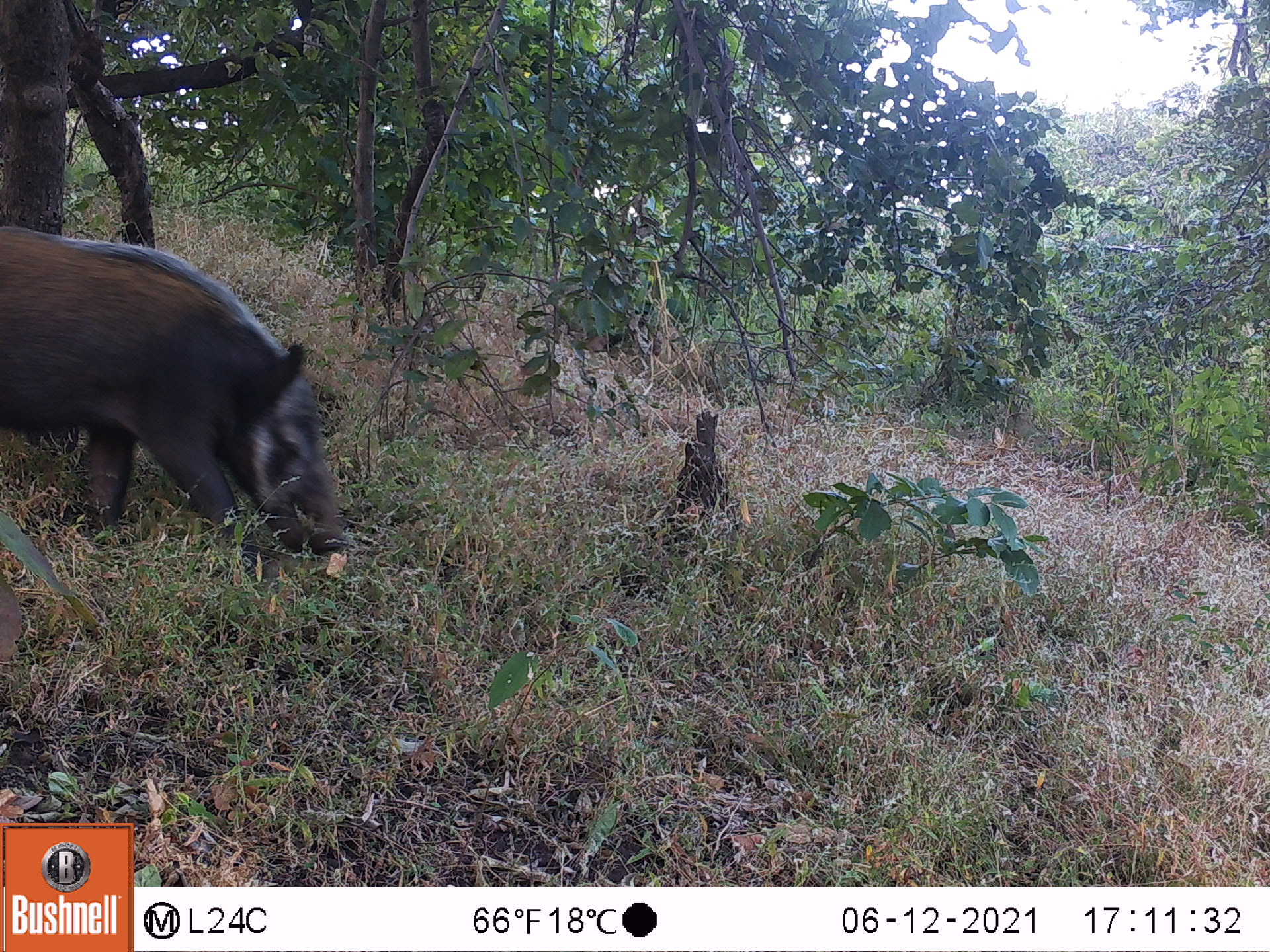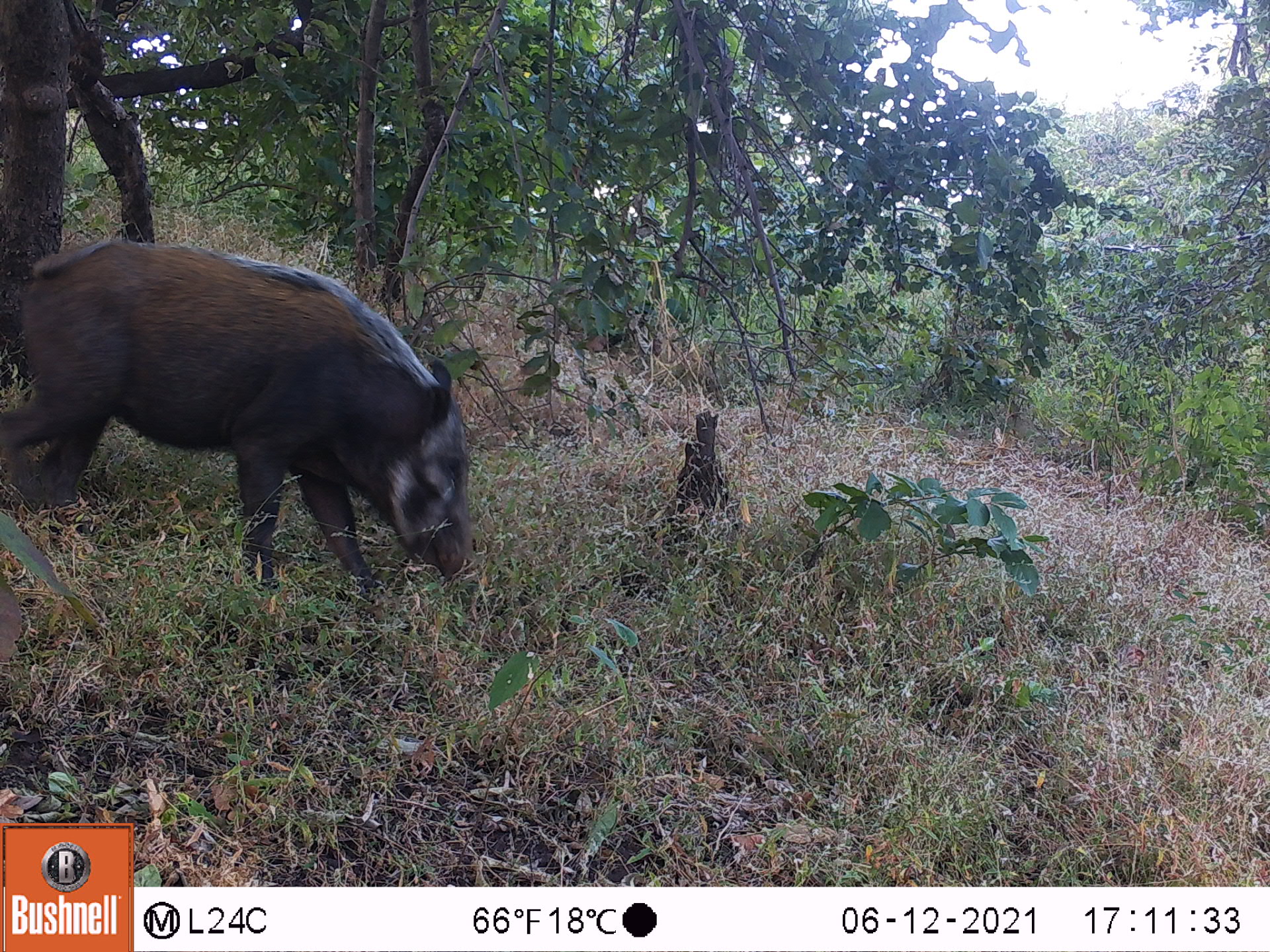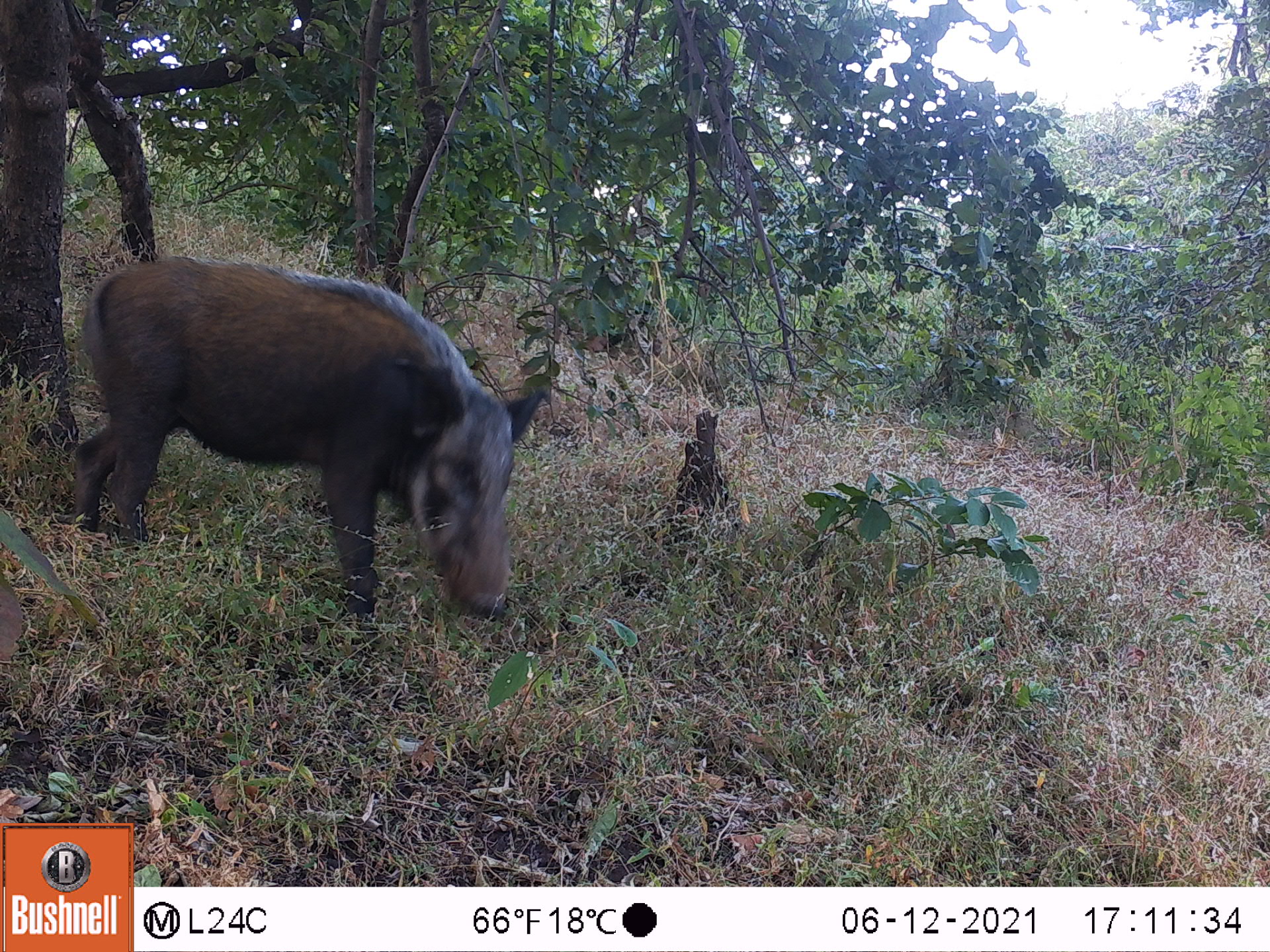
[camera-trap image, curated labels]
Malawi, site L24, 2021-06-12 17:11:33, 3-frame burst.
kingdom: Animalia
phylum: Chordata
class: Mammalia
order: Artiodactyla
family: Suidae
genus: Potamochoerus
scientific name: Potamochoerus larvatus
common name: bushpig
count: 1